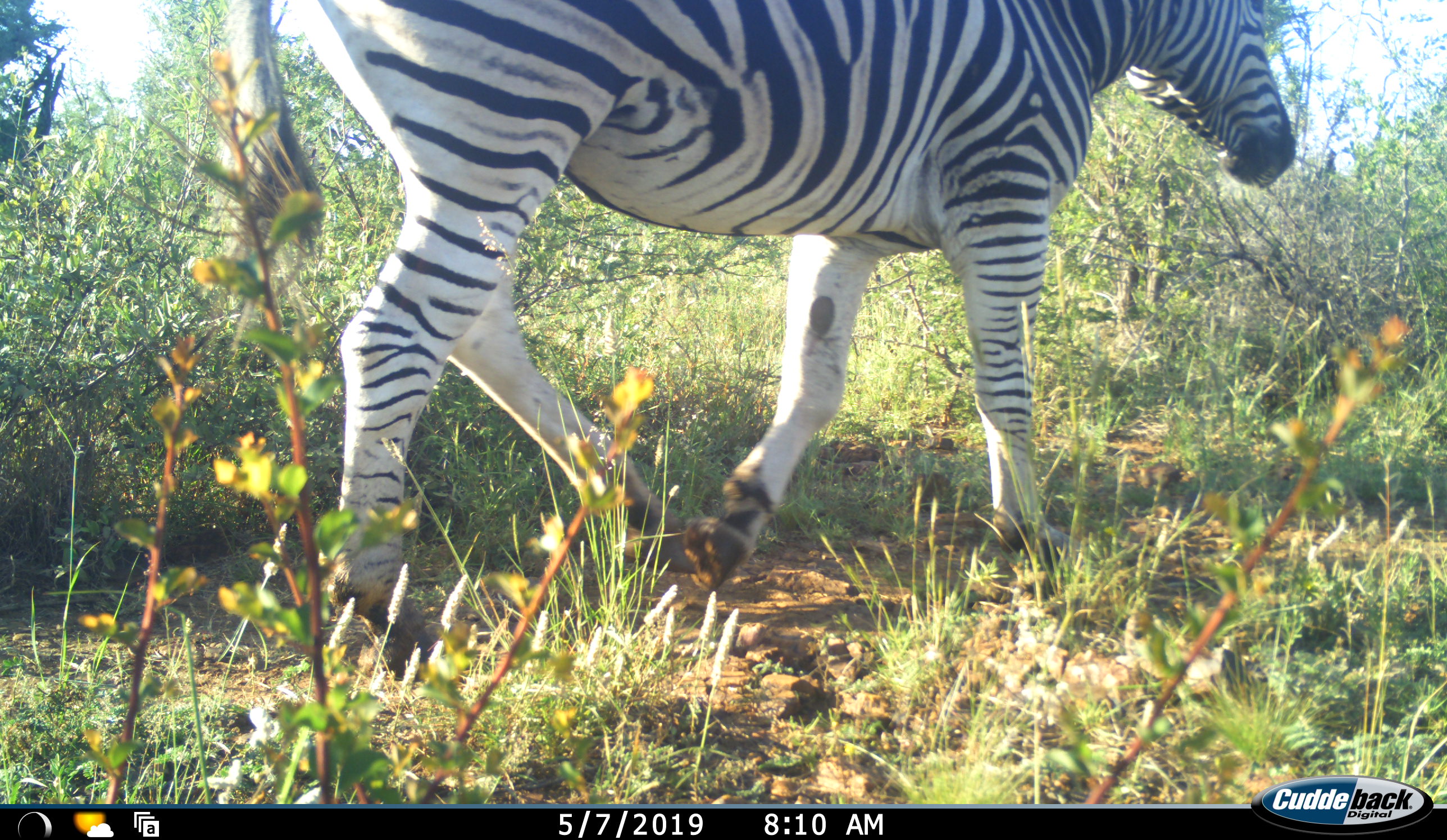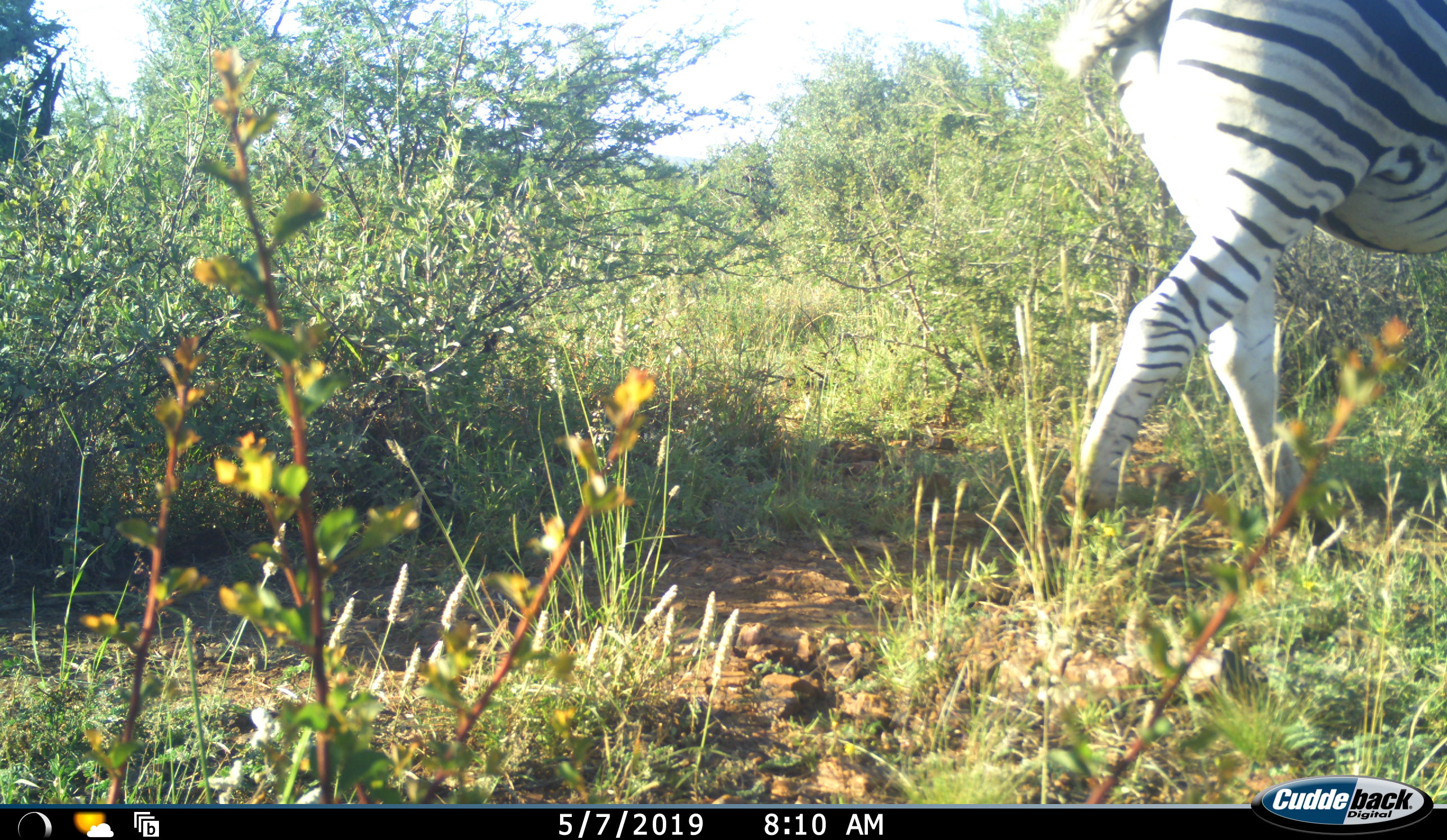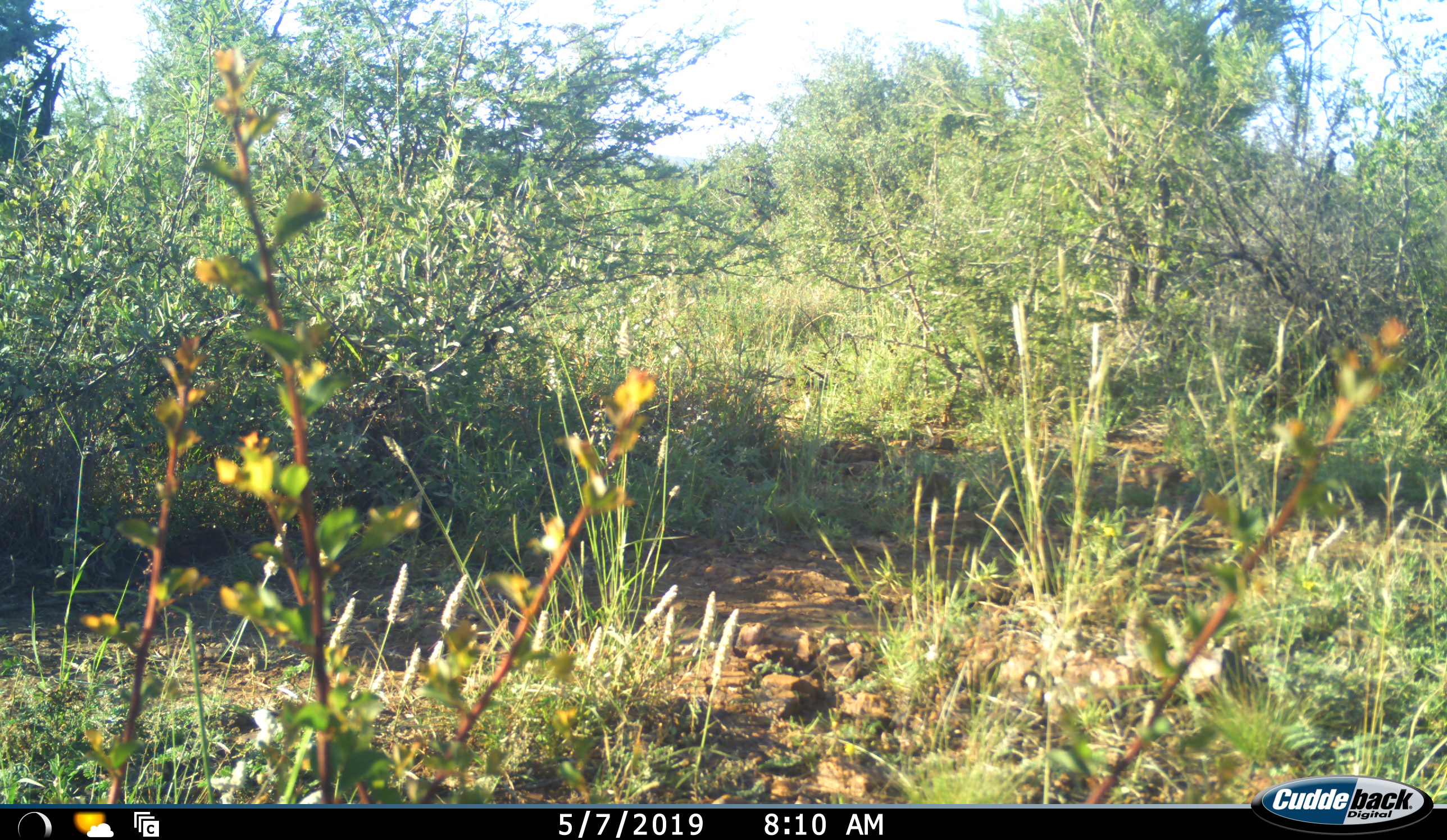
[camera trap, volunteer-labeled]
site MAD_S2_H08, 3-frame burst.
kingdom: Animalia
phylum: Chordata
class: Mammalia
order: Perissodactyla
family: Equidae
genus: Equus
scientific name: Equus quagga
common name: plains zebra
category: zebraplains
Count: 1.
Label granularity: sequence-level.